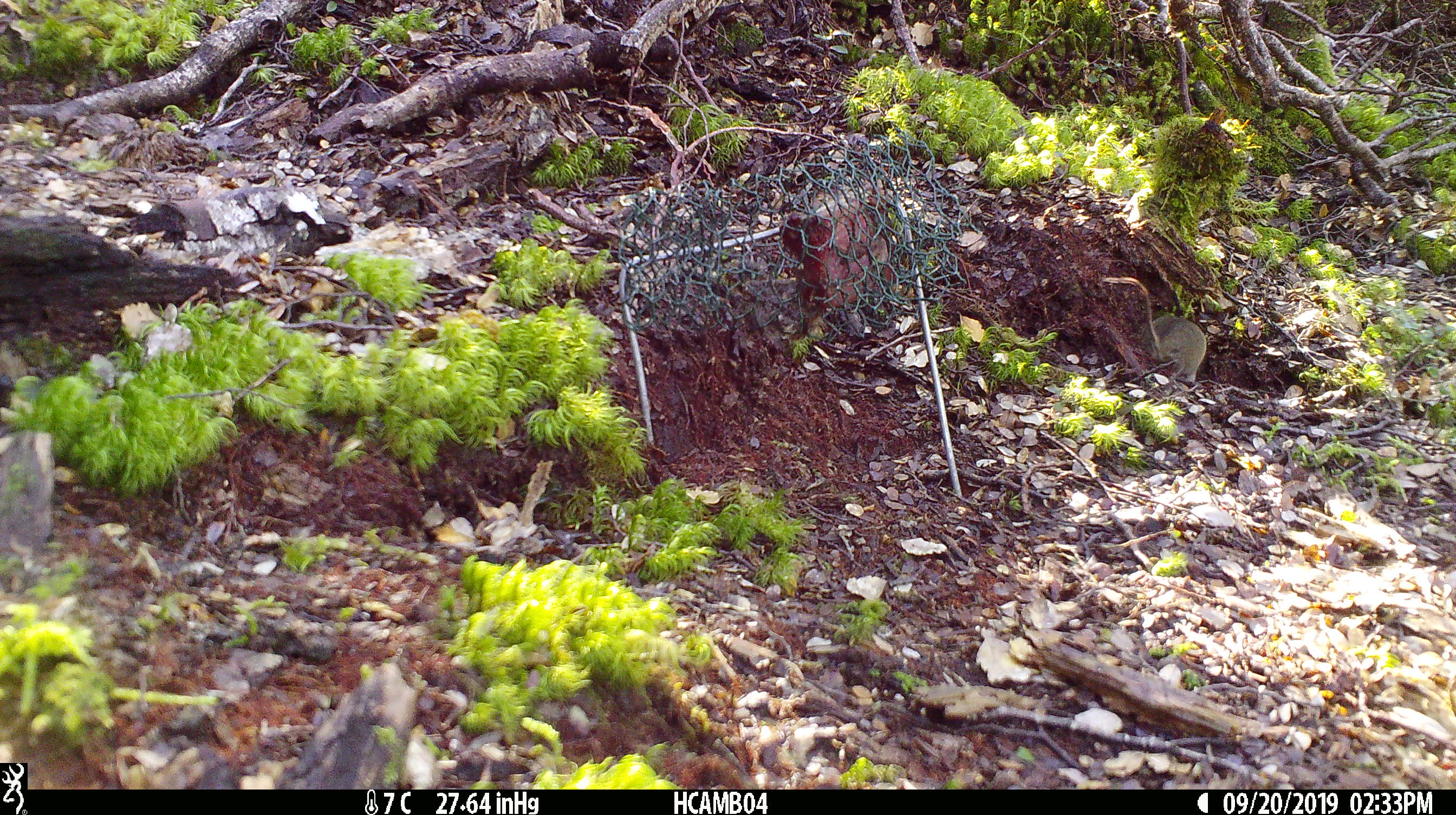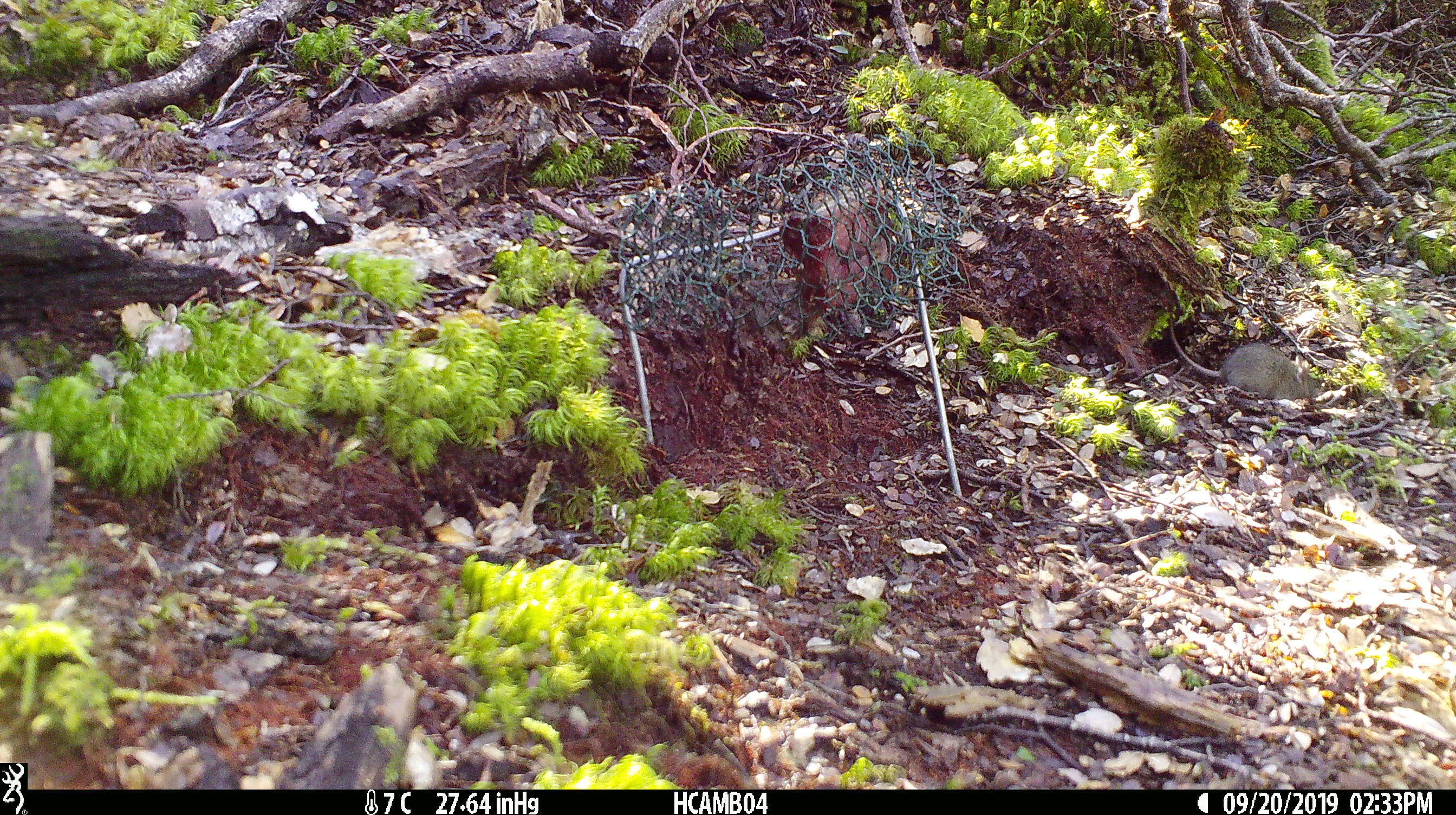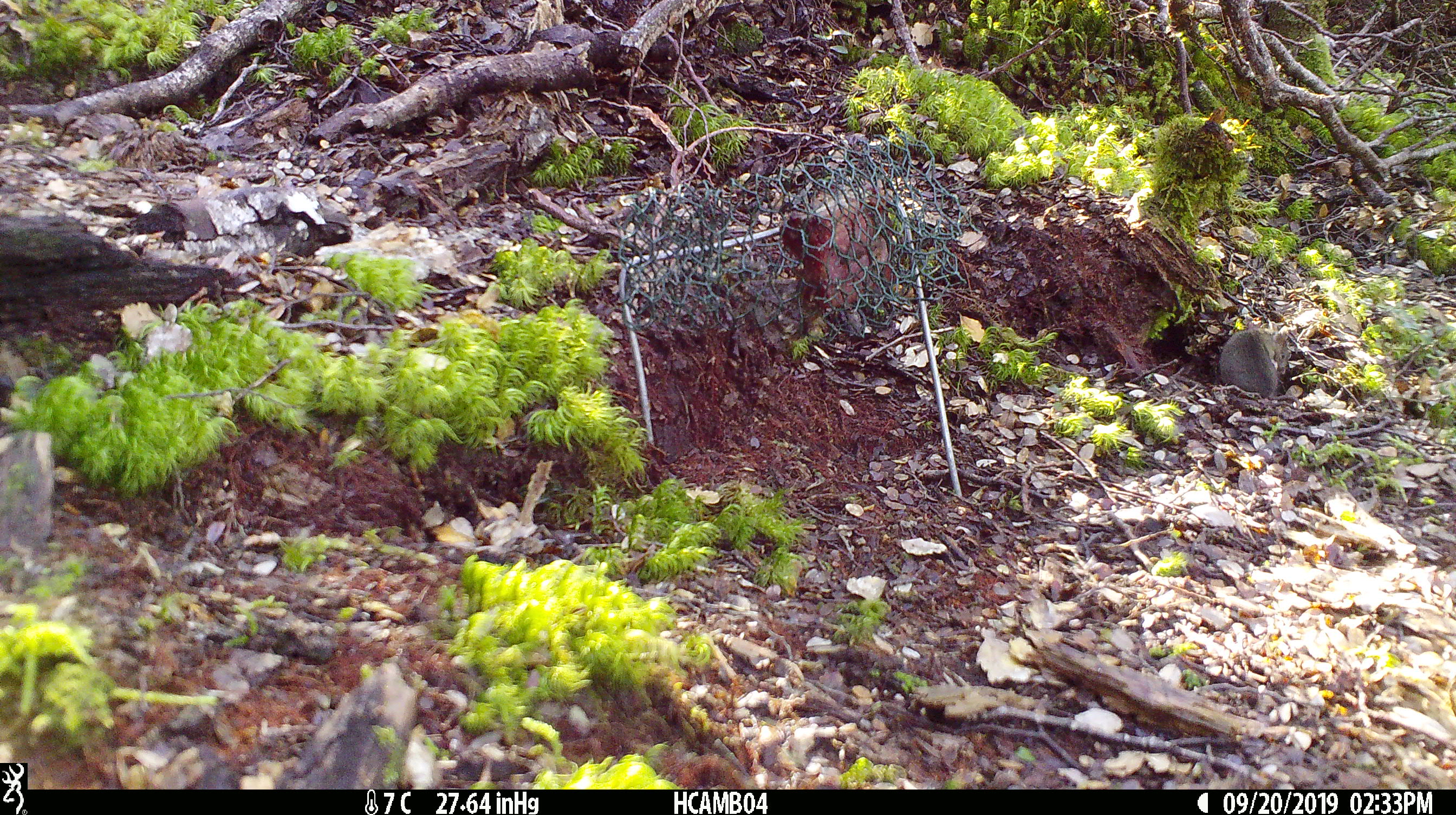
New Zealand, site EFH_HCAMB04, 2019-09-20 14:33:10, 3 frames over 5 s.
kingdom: Animalia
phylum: Chordata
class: Mammalia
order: Rodentia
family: Muridae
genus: Mus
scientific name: Mus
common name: mouse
Mouse (Mus).